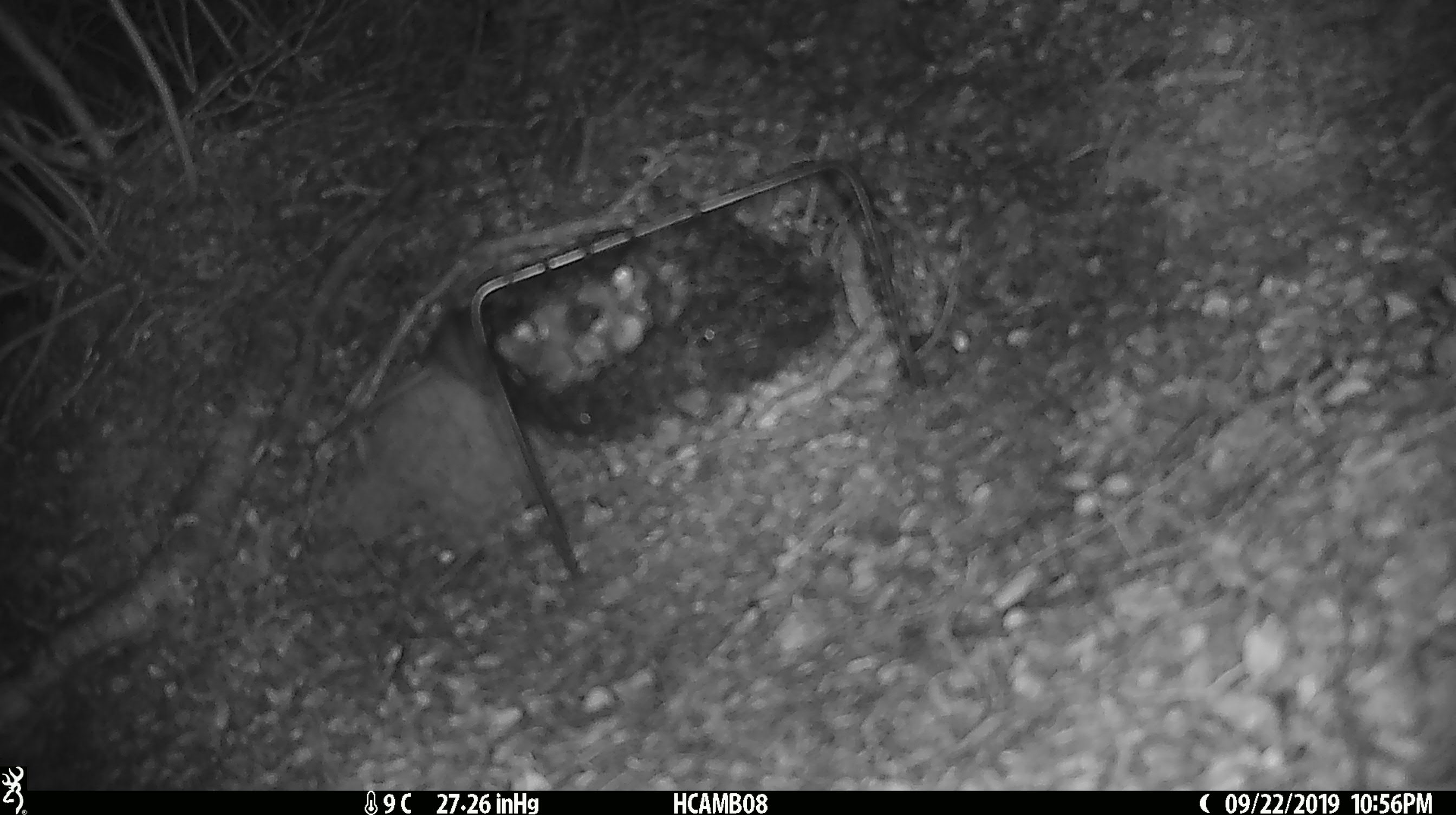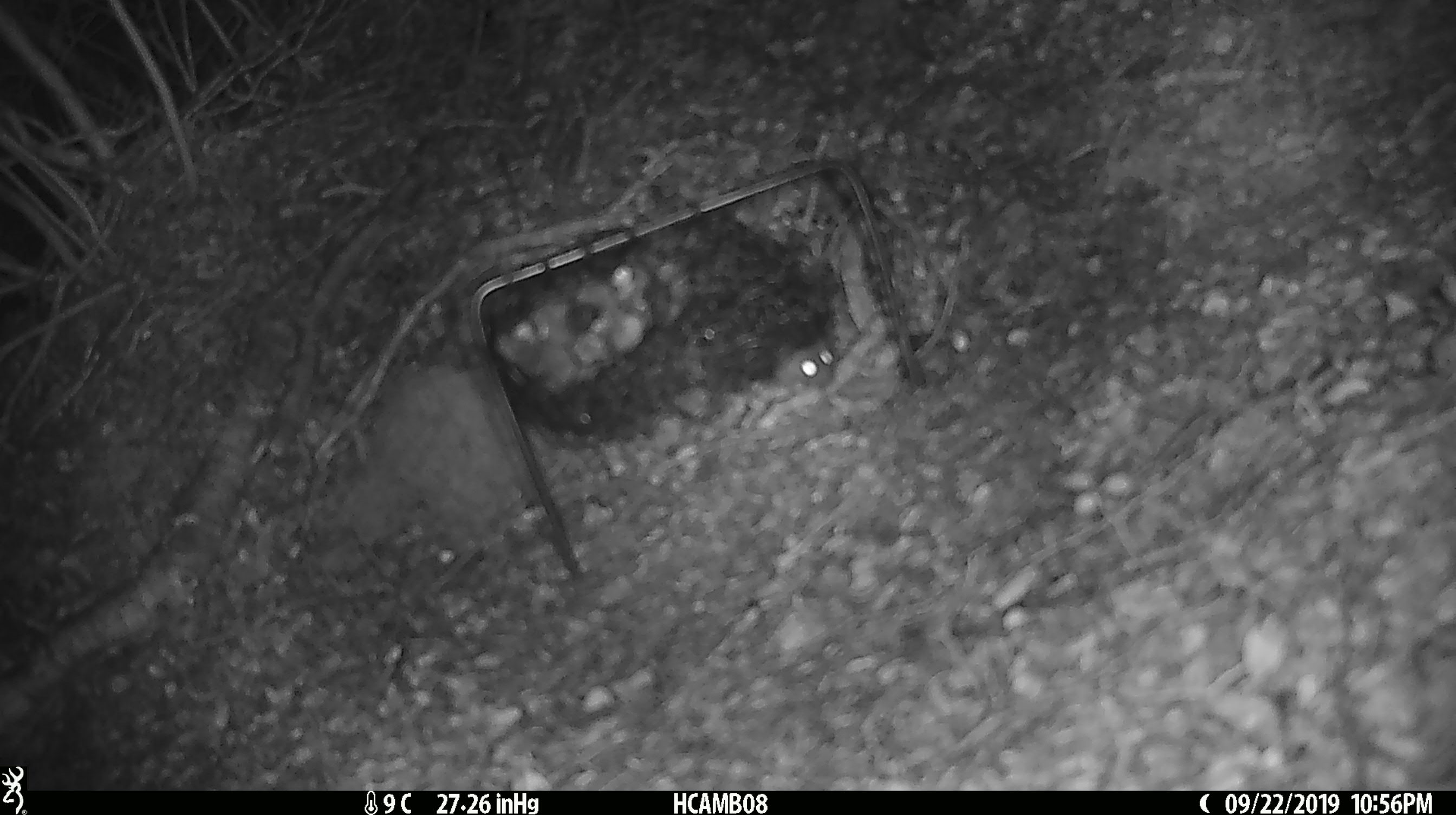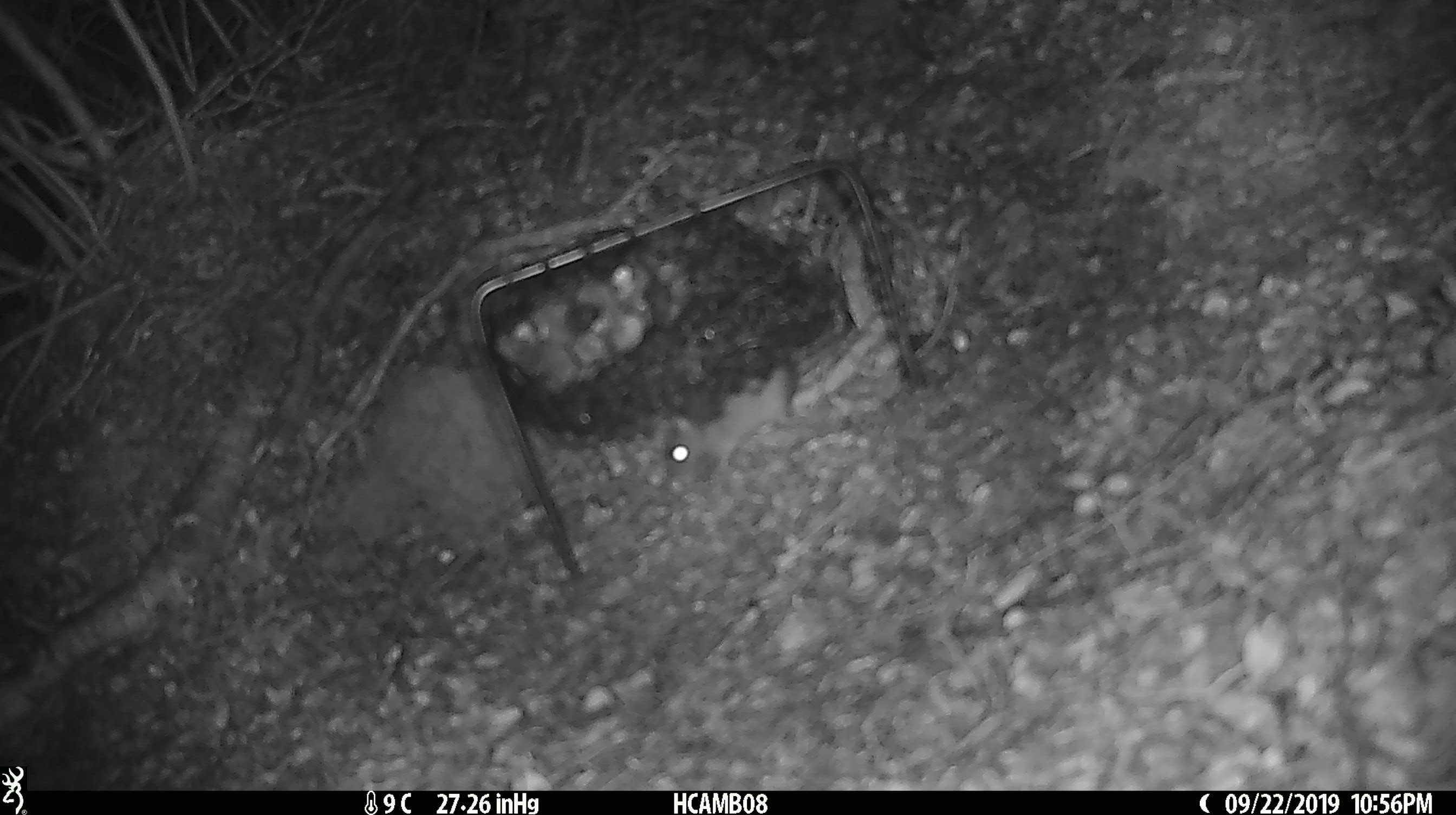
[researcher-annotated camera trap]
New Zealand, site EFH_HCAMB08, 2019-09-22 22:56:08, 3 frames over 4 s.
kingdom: Animalia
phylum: Chordata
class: Mammalia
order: Rodentia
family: Muridae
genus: Mus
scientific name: Mus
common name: mouse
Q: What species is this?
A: Mouse (Mus).